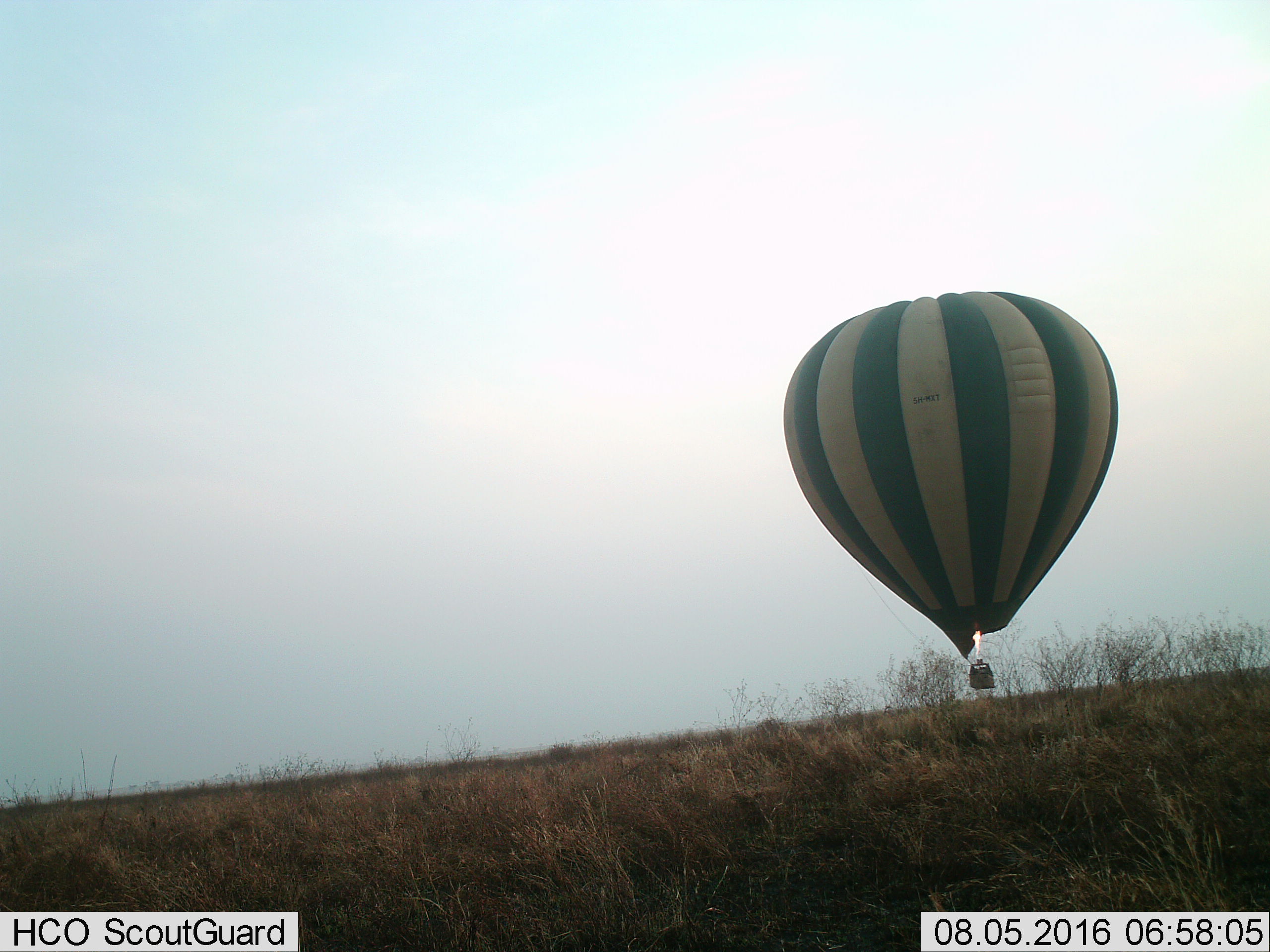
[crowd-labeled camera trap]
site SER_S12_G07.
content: unidentified animal